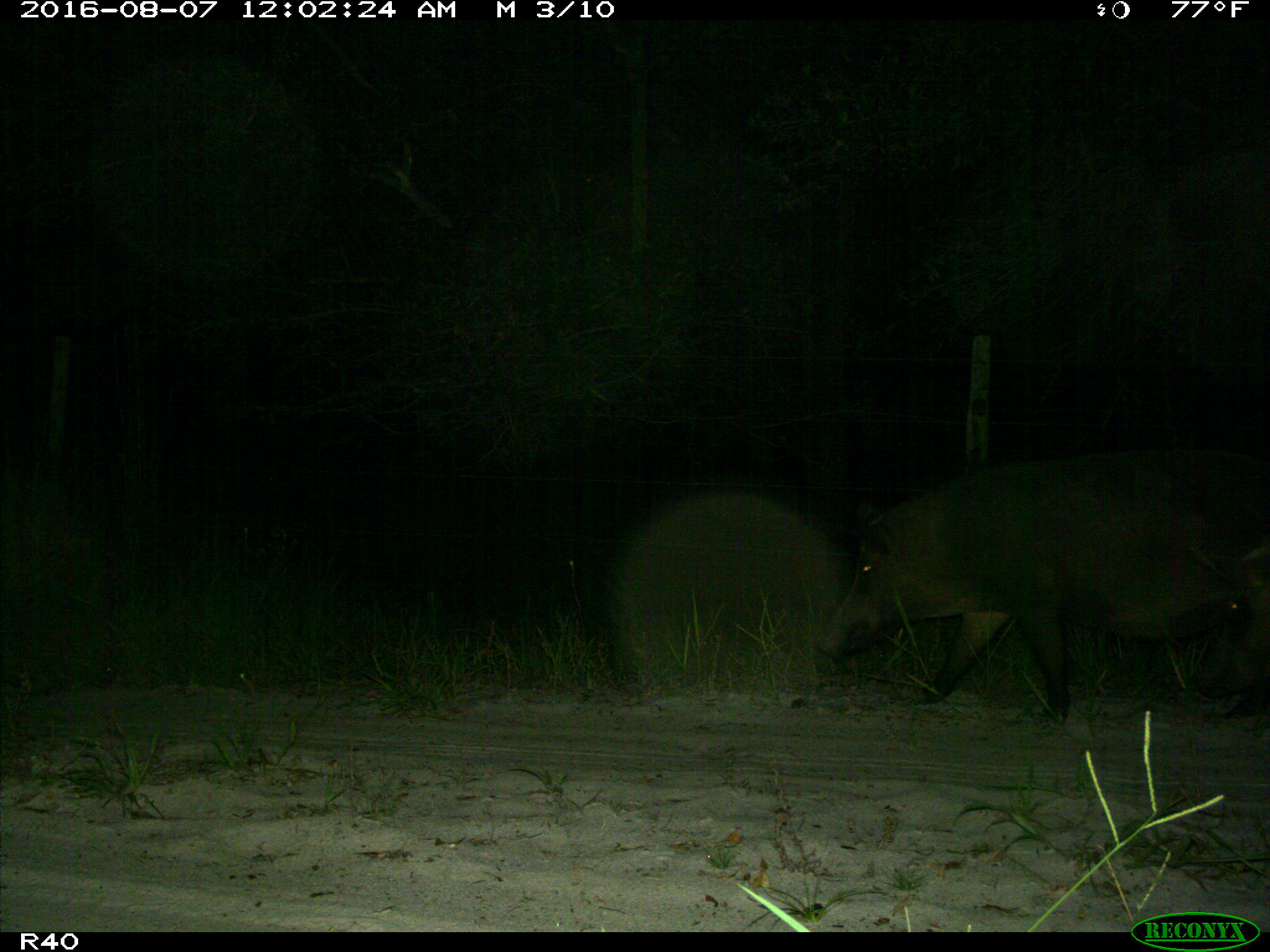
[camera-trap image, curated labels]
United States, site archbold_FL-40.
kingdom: Animalia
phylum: Chordata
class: Mammalia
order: Artiodactyla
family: Suidae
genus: Sus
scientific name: Sus scrofa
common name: wild boar